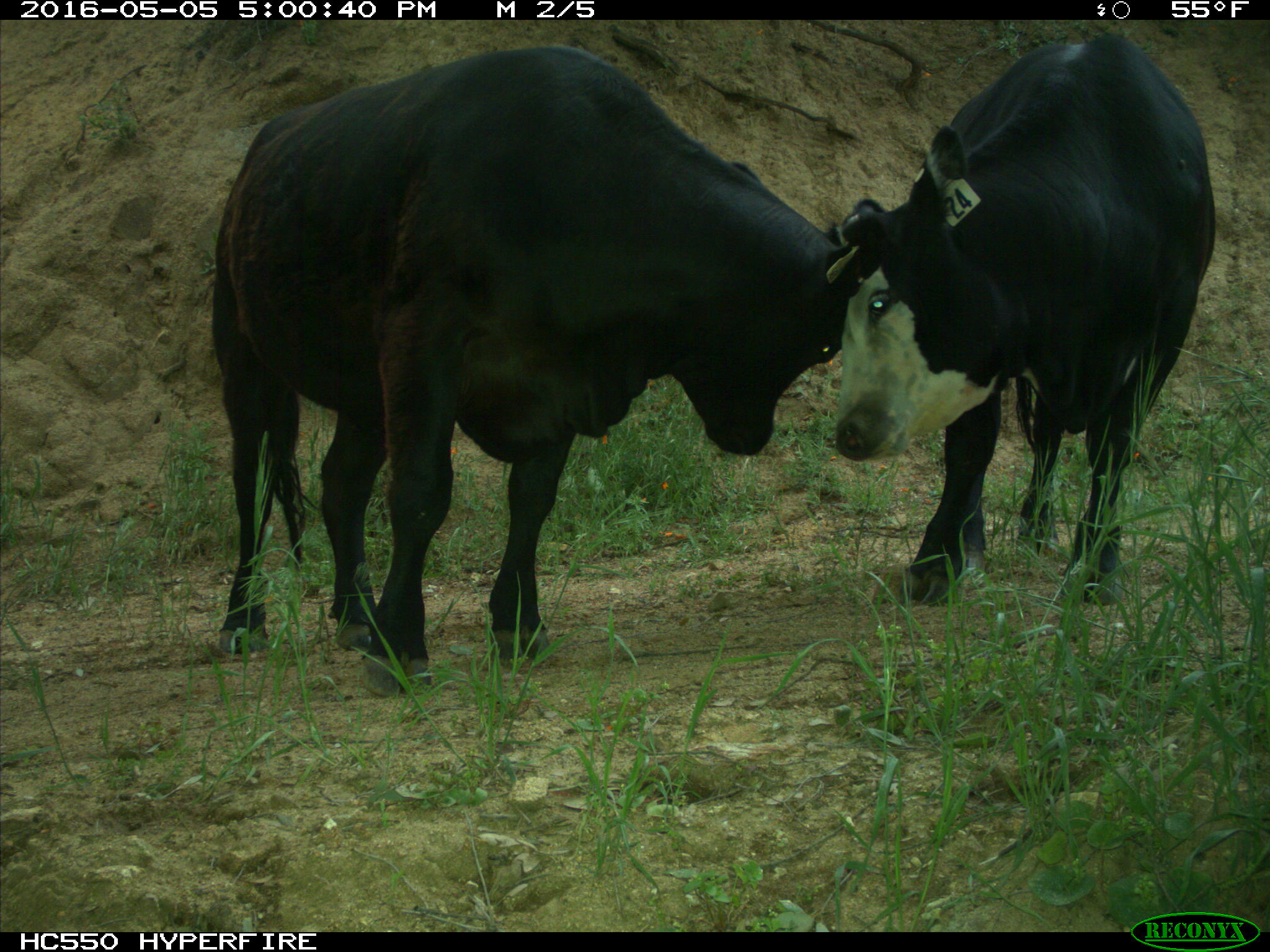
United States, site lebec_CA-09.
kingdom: Animalia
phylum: Chordata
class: Mammalia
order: Artiodactyla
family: Bovidae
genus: Bos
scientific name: Bos taurus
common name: domestic cow